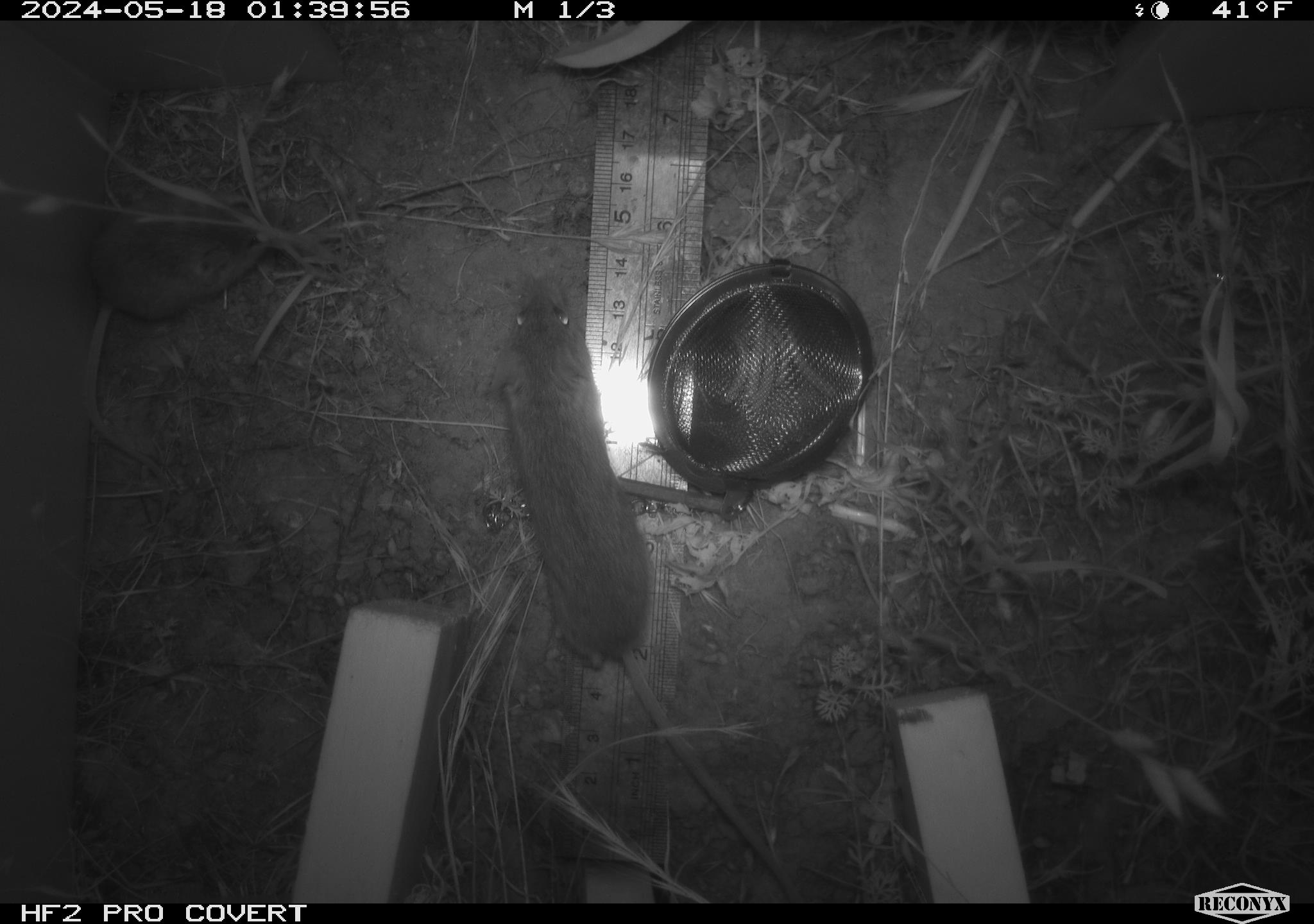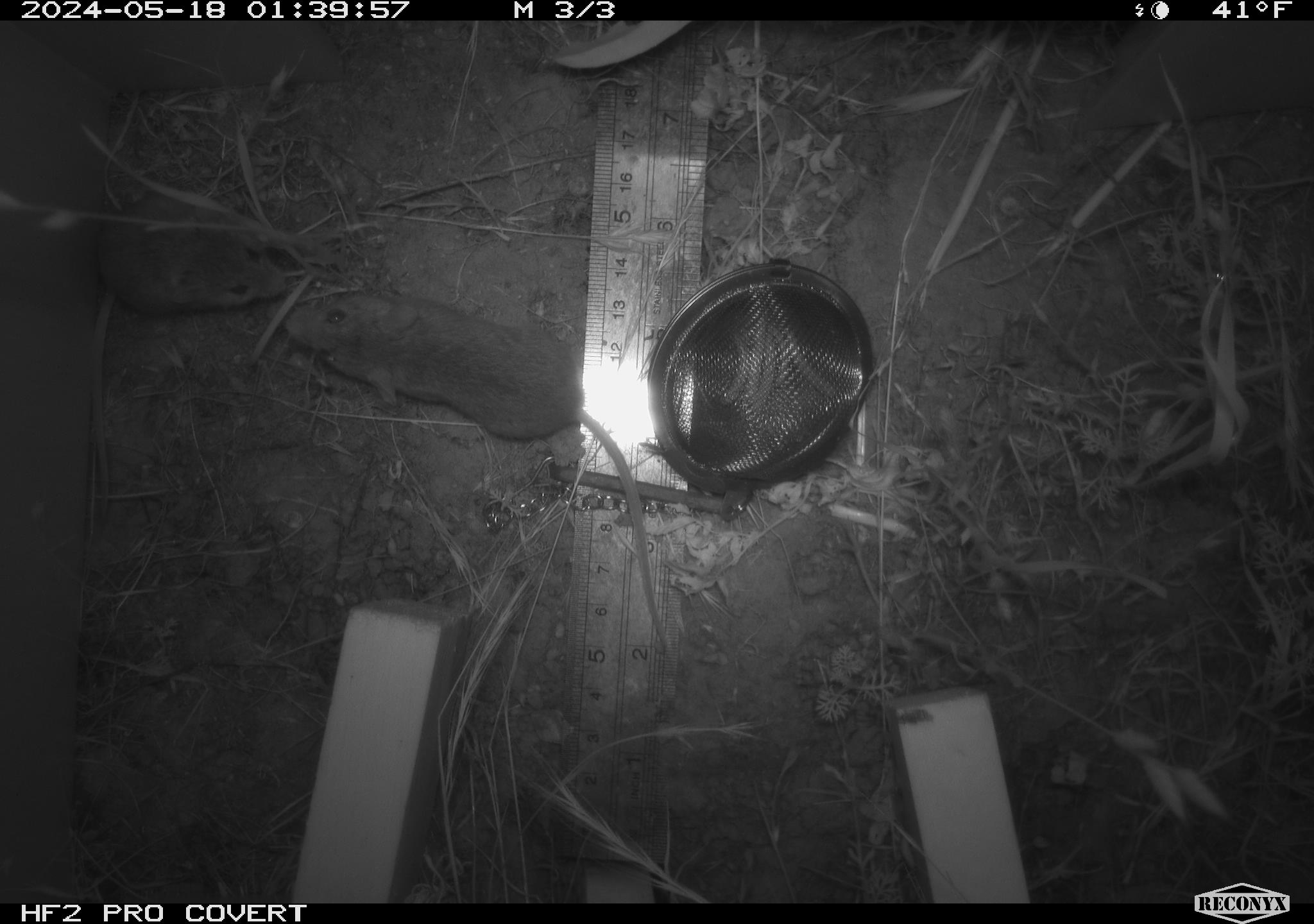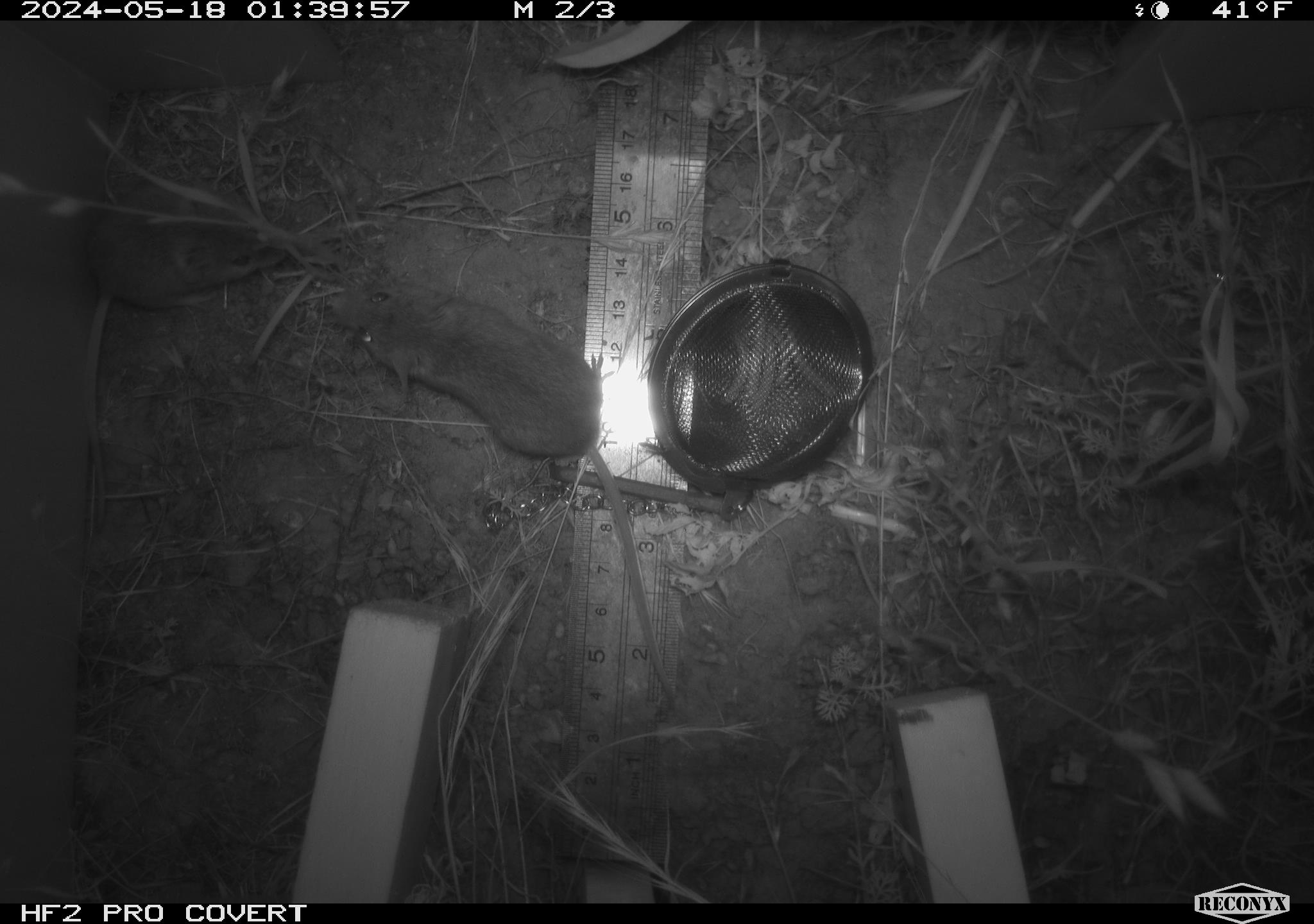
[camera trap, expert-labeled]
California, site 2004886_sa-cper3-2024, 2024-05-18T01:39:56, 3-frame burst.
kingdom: Animalia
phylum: Chordata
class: Mammalia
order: Rodentia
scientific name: Rodentia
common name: rodent